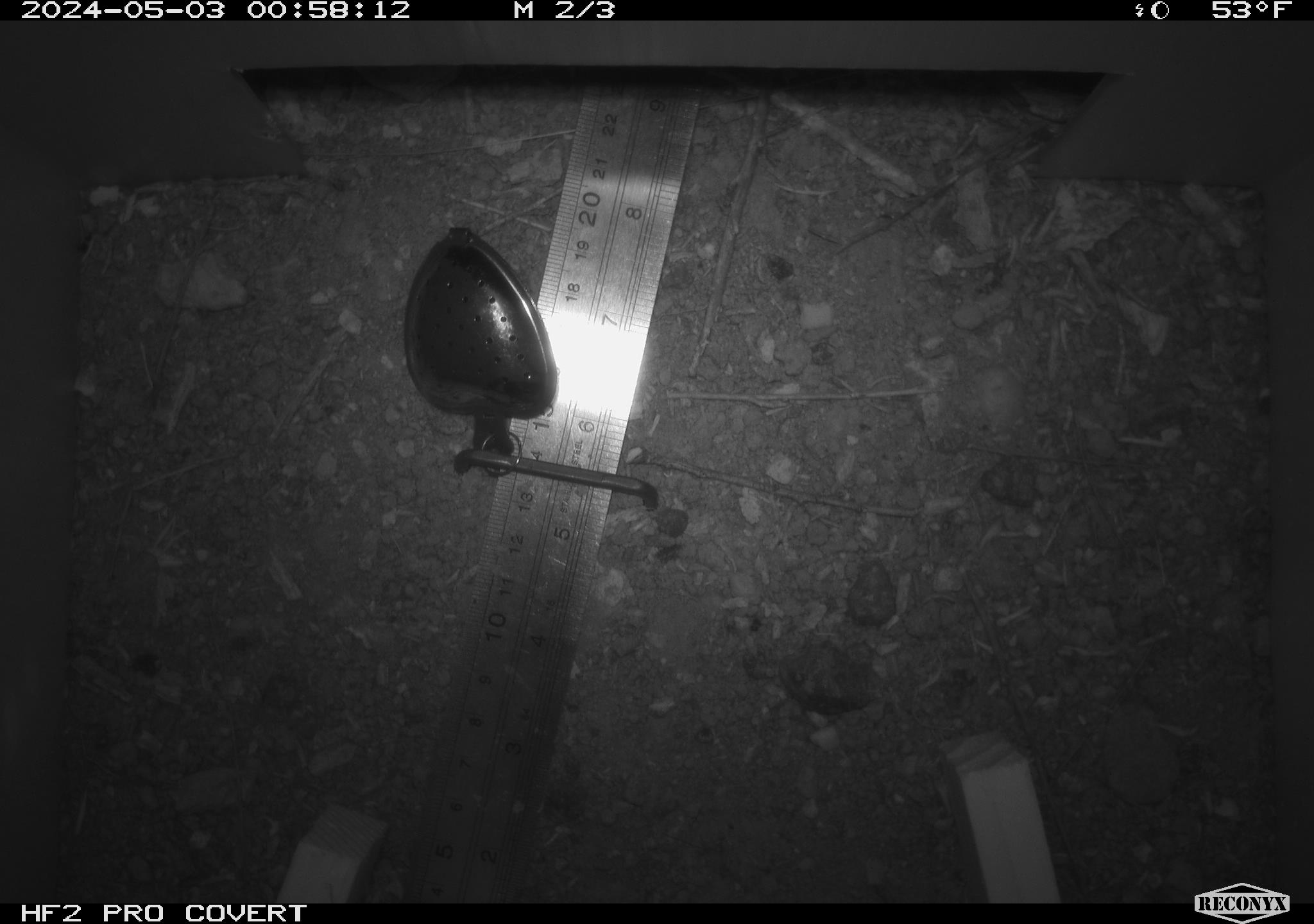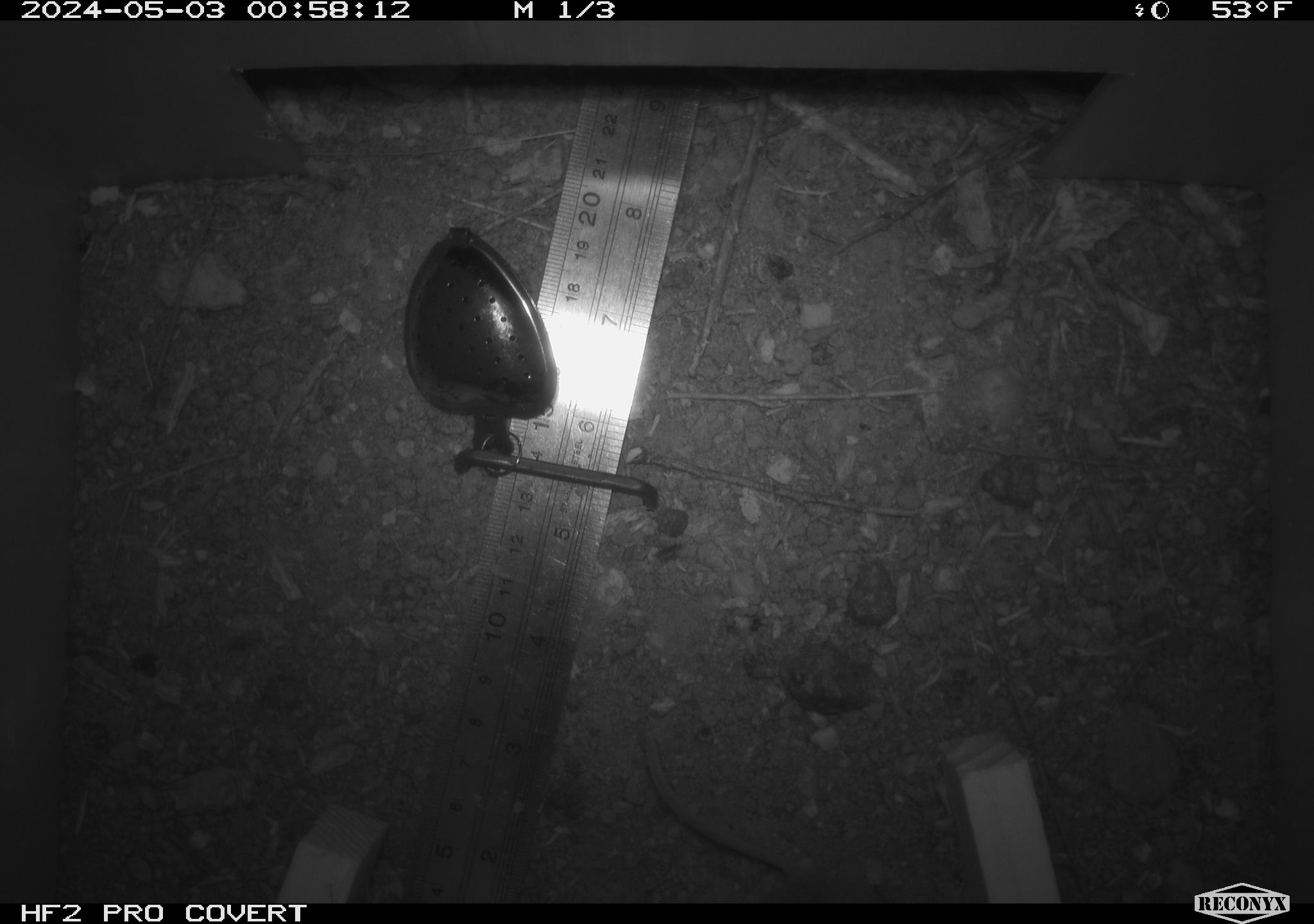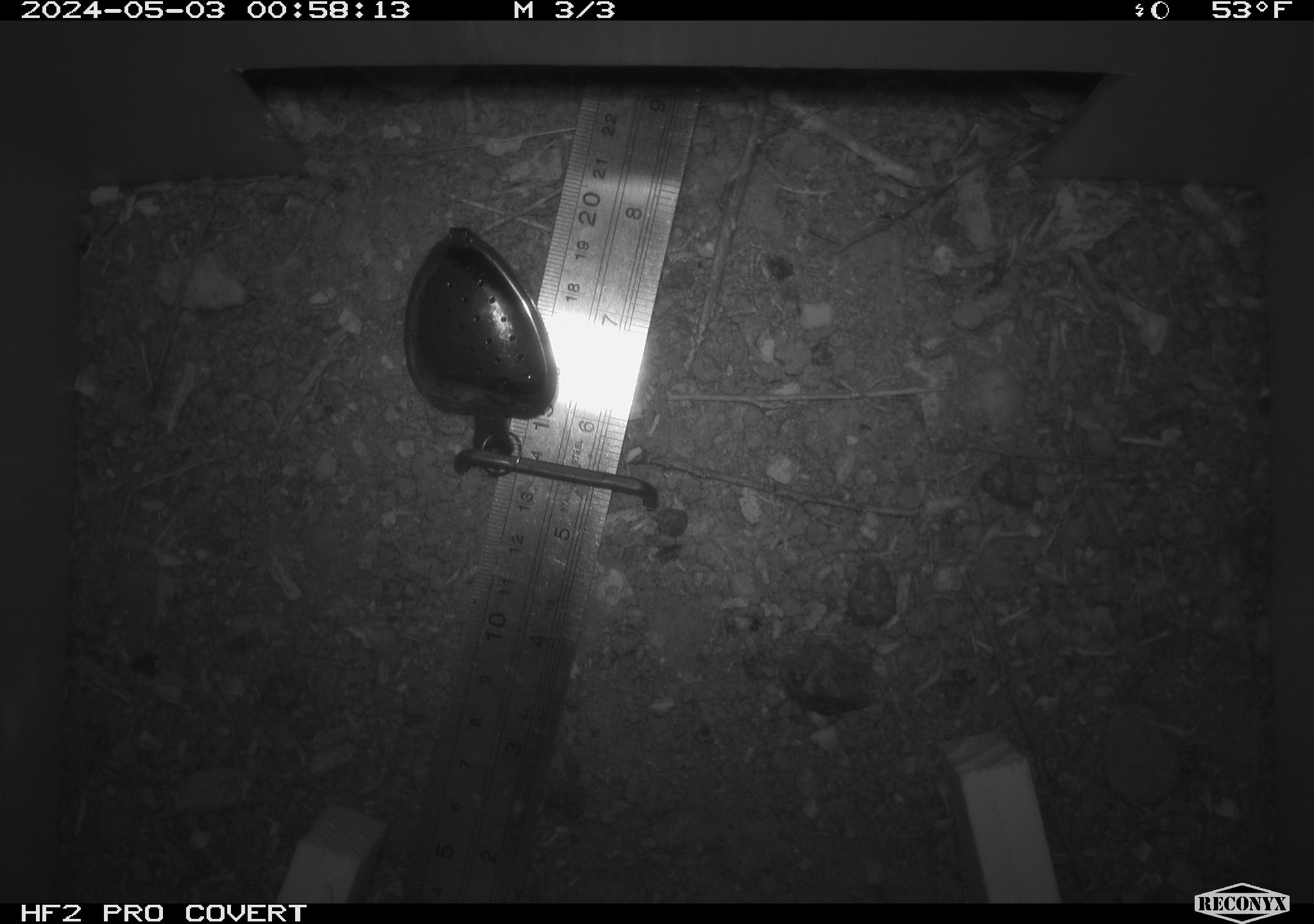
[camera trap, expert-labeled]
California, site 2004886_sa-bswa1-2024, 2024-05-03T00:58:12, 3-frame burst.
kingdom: Animalia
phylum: Chordata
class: Mammalia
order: Rodentia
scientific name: Rodentia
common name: mouse species